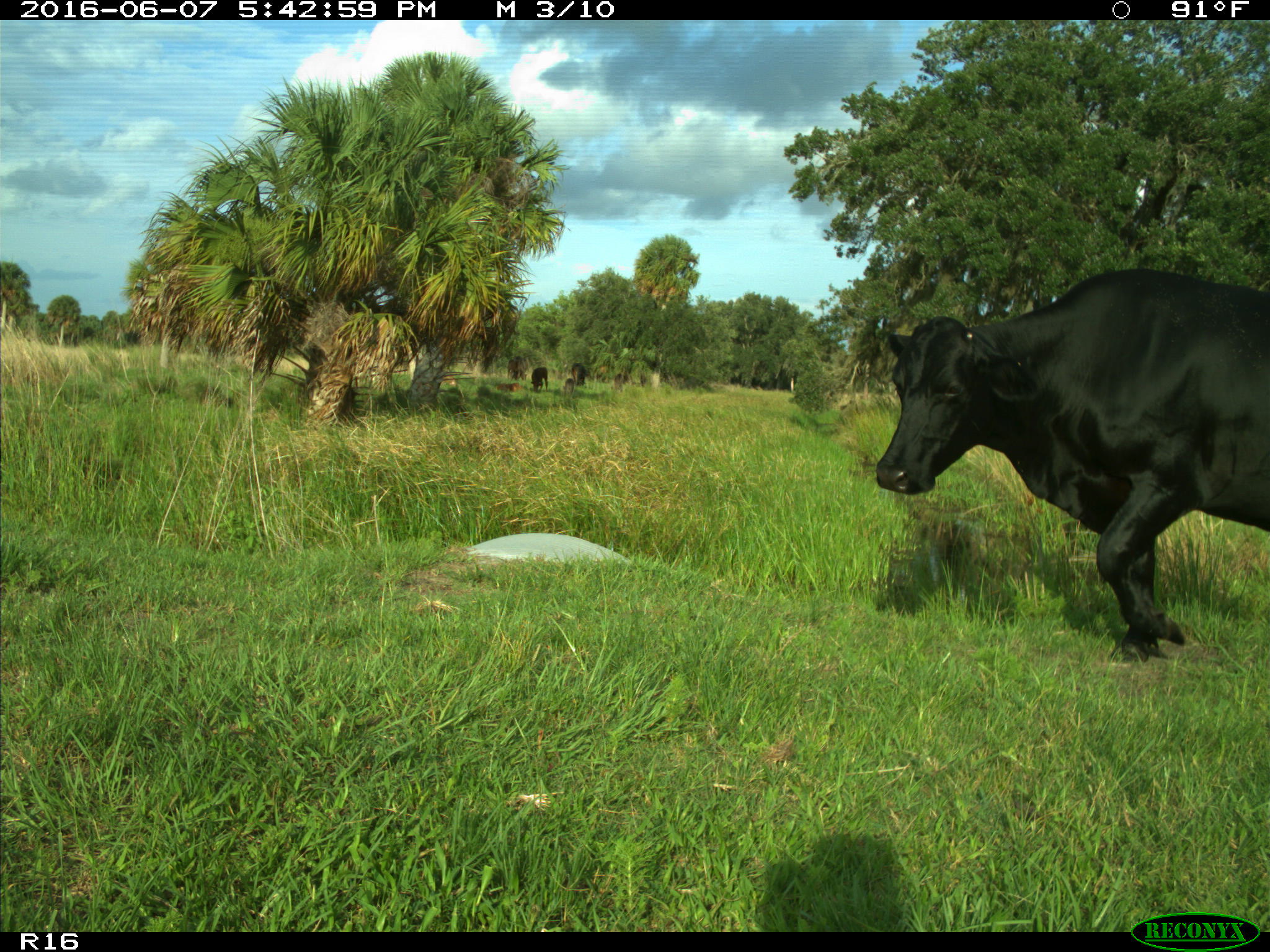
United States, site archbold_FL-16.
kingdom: Animalia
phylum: Chordata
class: Mammalia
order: Artiodactyla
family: Bovidae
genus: Bos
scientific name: Bos taurus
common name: domestic cow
Bos taurus (domestic cow).